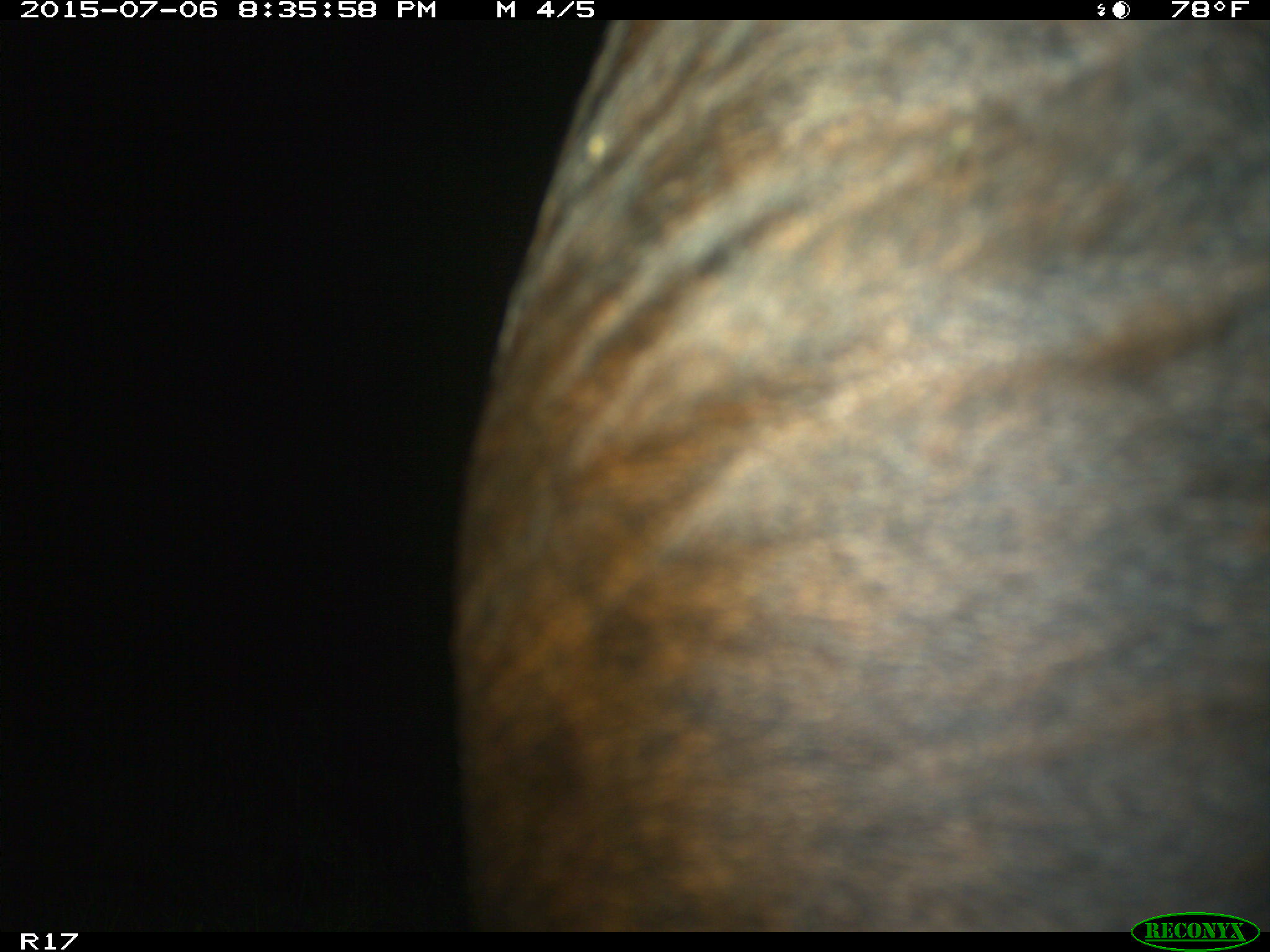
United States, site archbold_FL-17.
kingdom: Animalia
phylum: Chordata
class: Mammalia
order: Artiodactyla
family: Bovidae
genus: Bos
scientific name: Bos taurus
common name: domestic cow